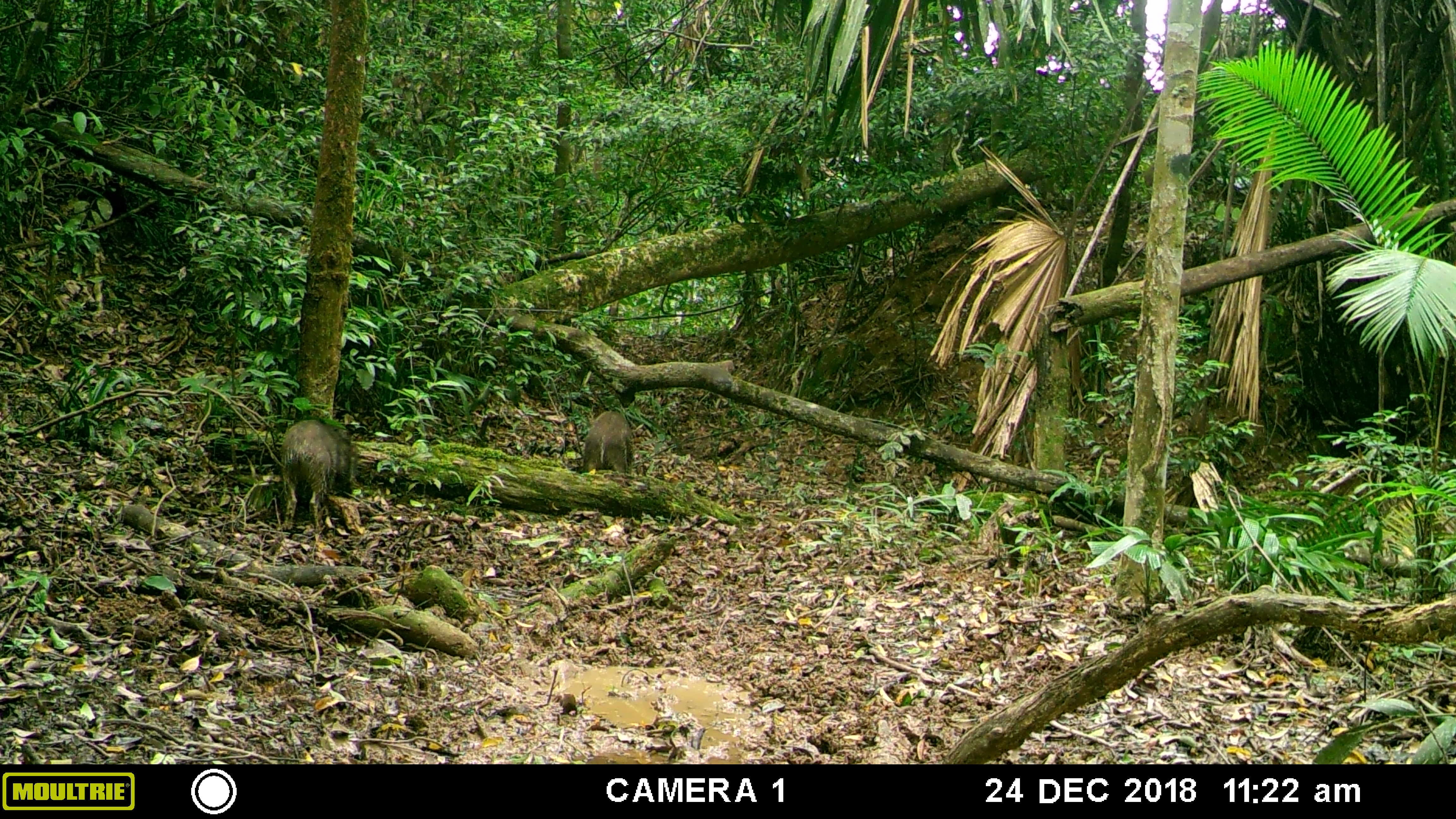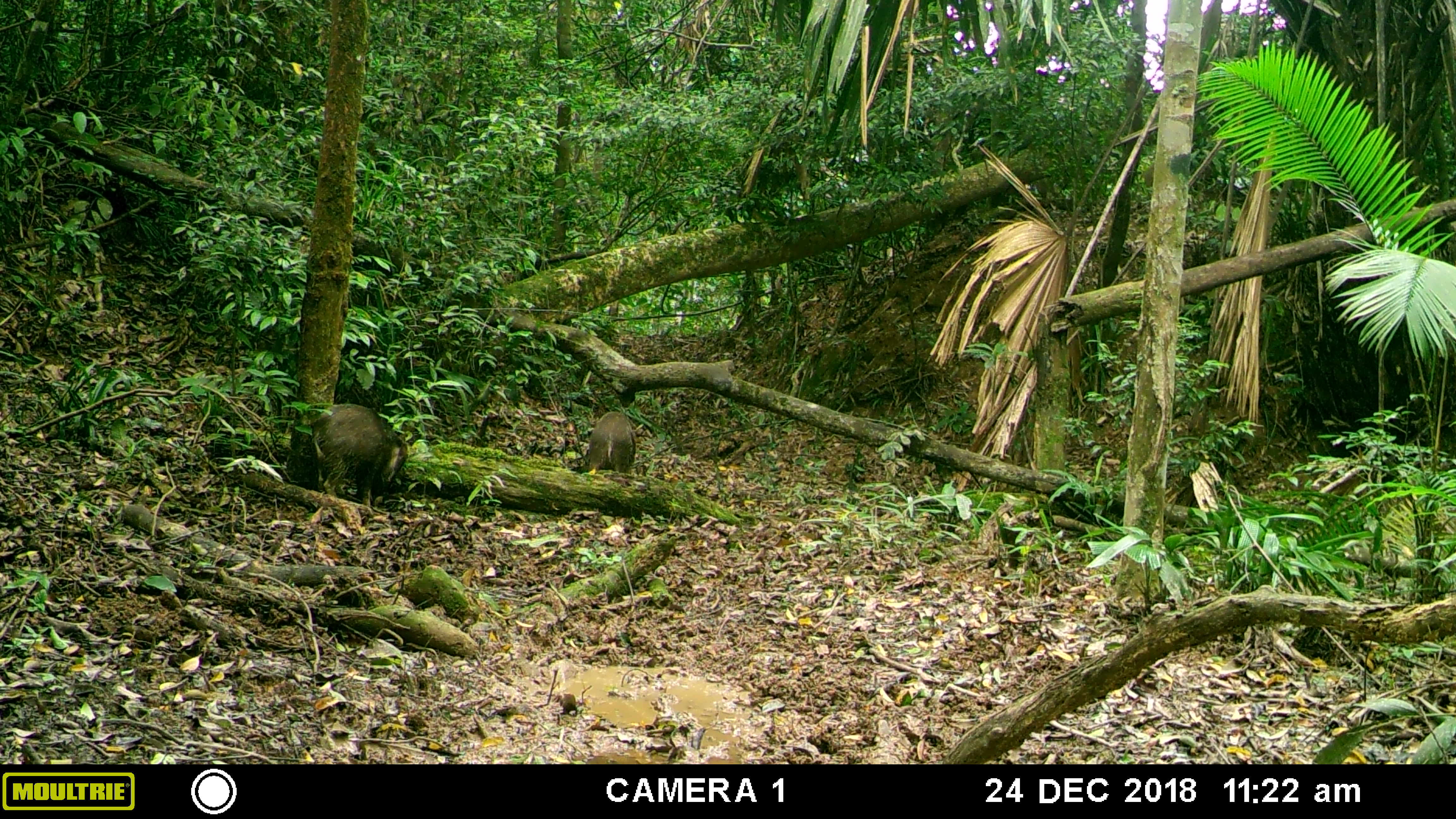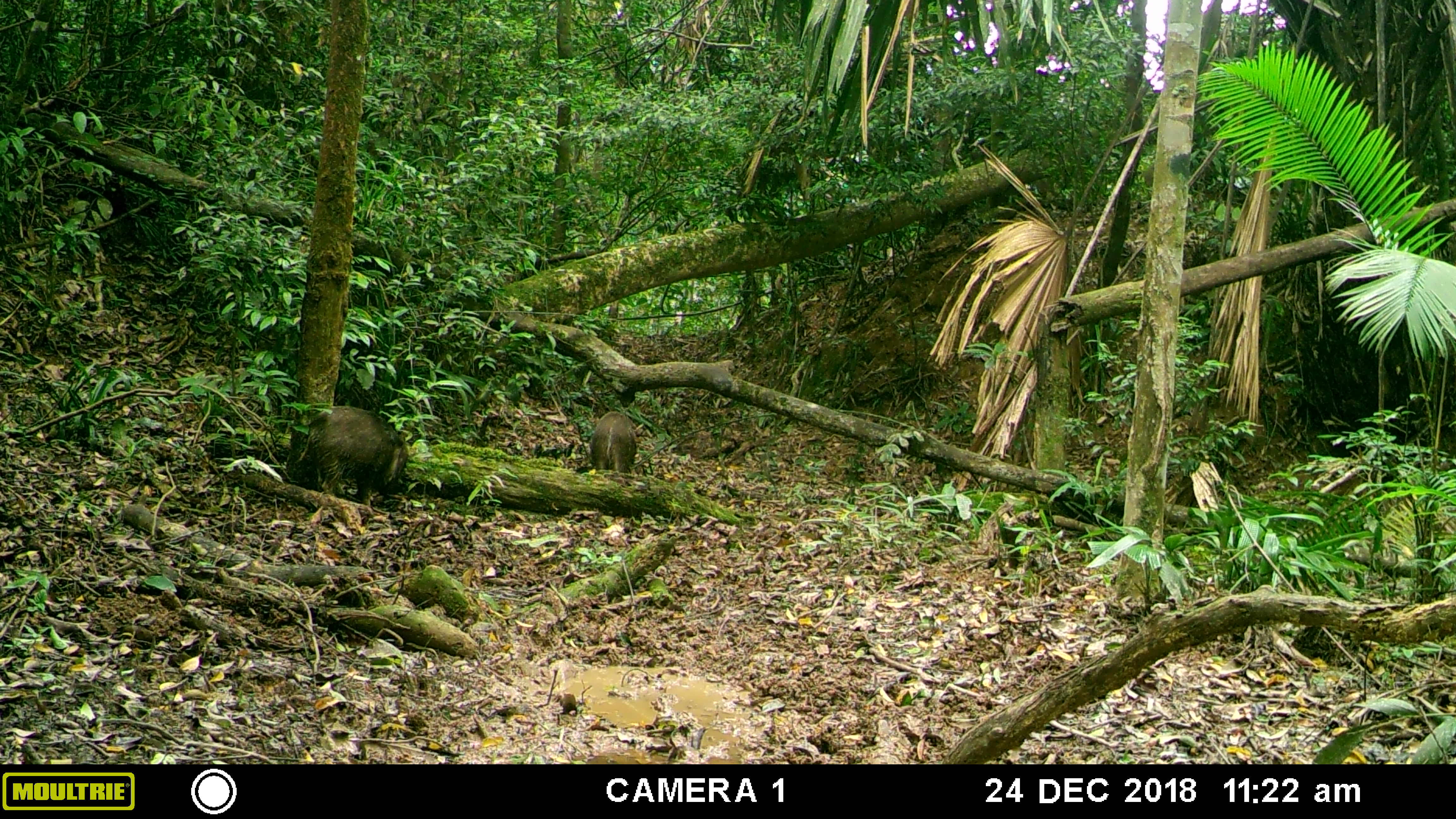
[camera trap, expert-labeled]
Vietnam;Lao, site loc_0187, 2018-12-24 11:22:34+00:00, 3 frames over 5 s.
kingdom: Animalia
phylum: Chordata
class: Mammalia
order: Artiodactyla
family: Suidae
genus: Sus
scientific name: Sus scrofa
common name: eurasian wild pig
Eurasian wild pig (Sus scrofa). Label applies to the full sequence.